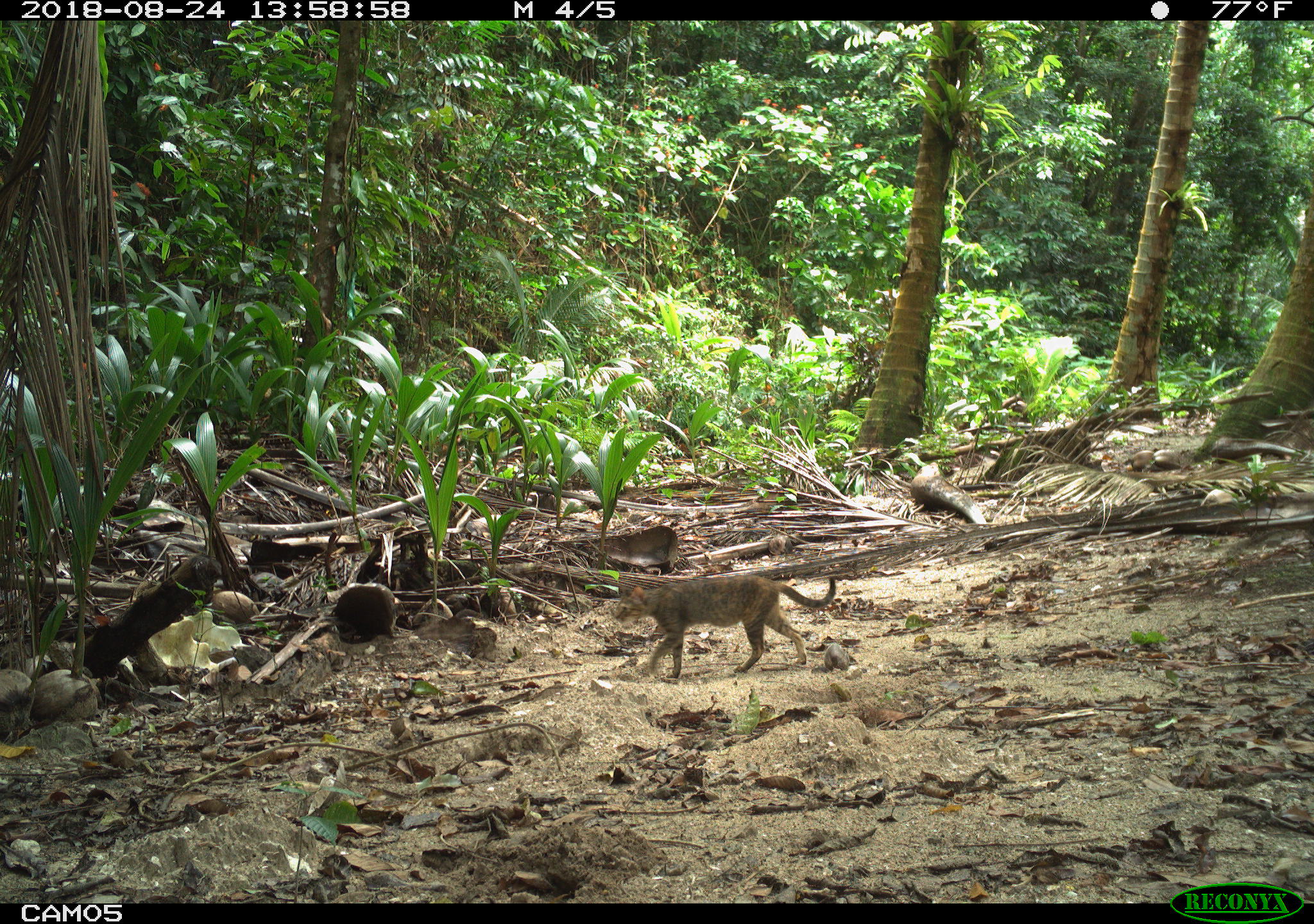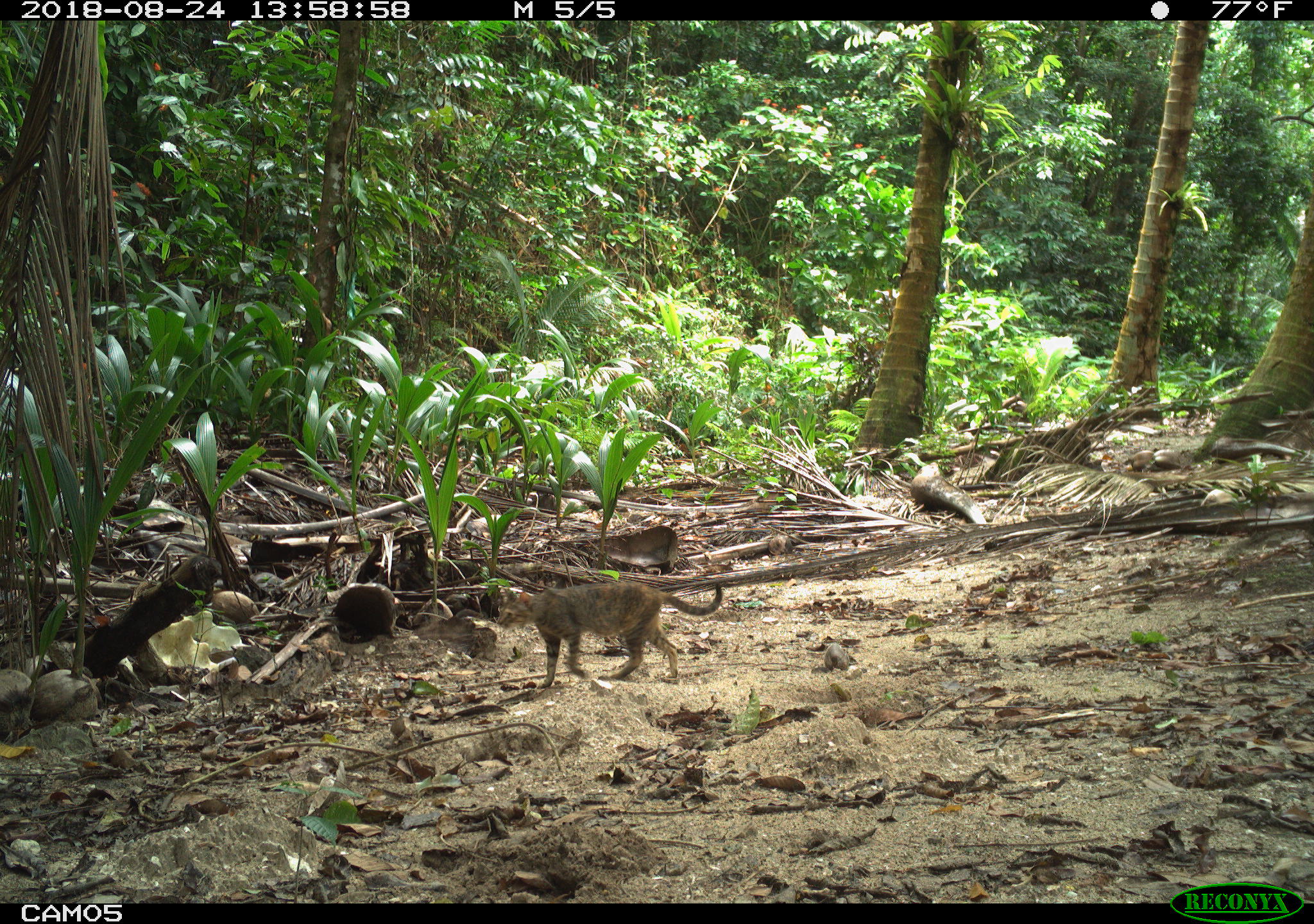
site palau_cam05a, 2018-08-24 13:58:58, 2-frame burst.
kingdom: Animalia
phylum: Chordata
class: Mammalia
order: Carnivora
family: Felidae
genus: Felis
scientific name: Felis catus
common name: cat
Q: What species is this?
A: Cat (Felis catus).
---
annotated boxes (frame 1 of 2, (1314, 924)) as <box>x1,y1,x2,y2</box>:
cat: <box>606,558,849,680</box>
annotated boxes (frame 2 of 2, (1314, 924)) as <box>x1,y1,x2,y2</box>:
cat: <box>485,567,743,687</box>